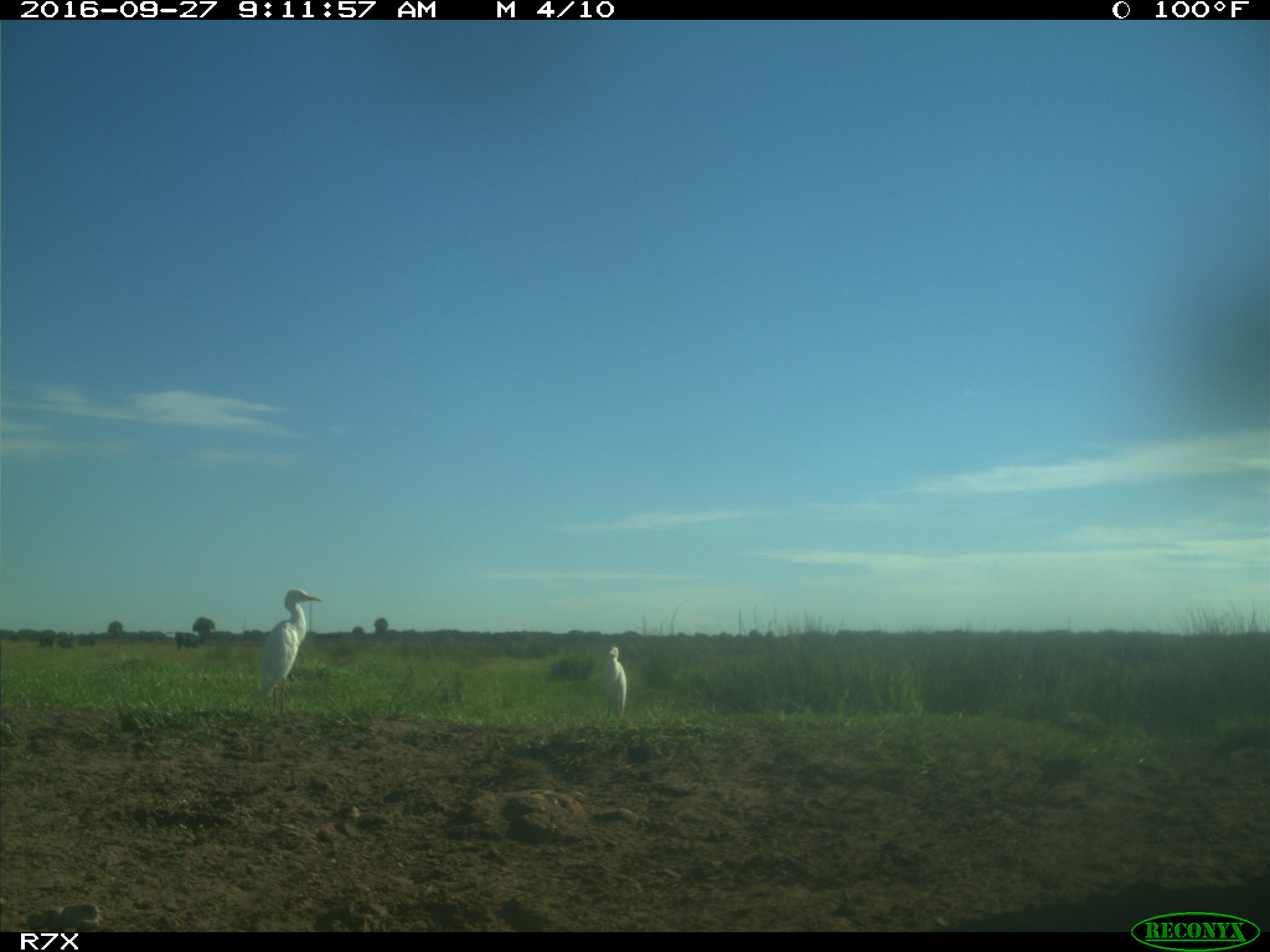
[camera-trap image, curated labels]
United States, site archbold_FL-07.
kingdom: Animalia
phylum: Chordata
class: Aves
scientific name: Aves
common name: birds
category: unidentified bird